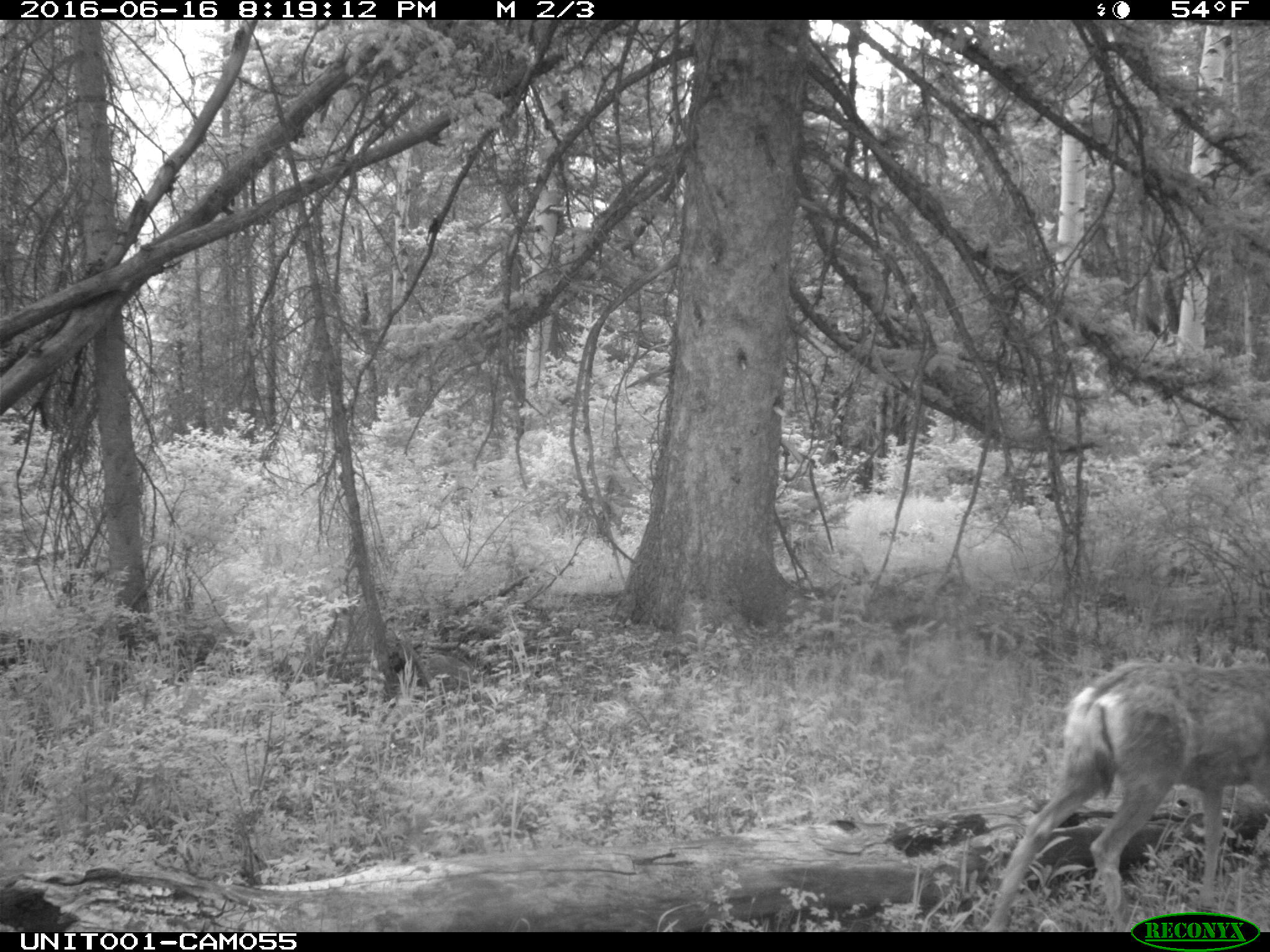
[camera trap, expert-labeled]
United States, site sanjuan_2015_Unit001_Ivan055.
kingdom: Animalia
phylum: Chordata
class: Mammalia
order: Artiodactyla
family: Cervidae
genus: Odocoileus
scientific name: Odocoileus hemionus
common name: mule deer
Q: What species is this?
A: Odocoileus hemionus (mule deer).